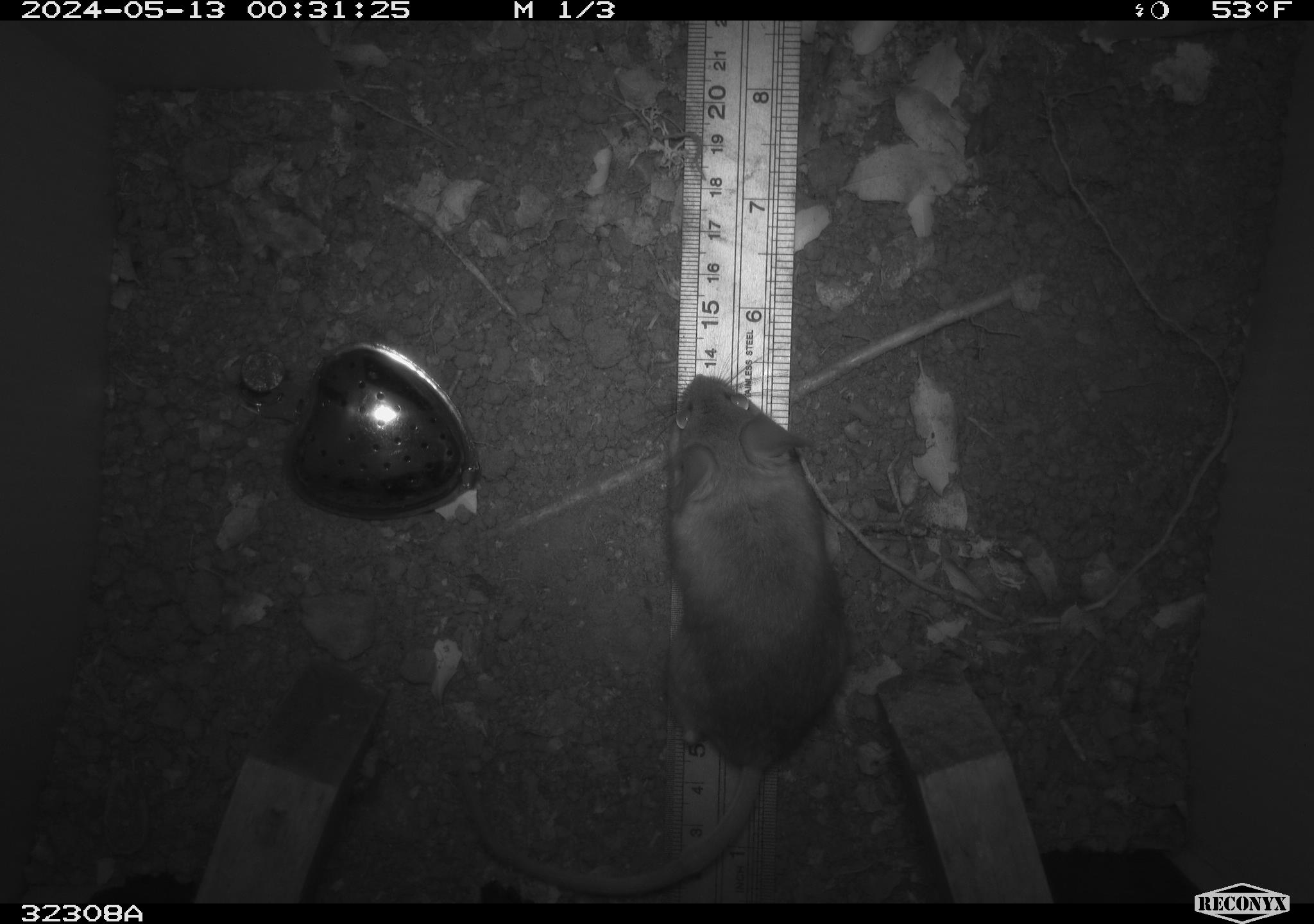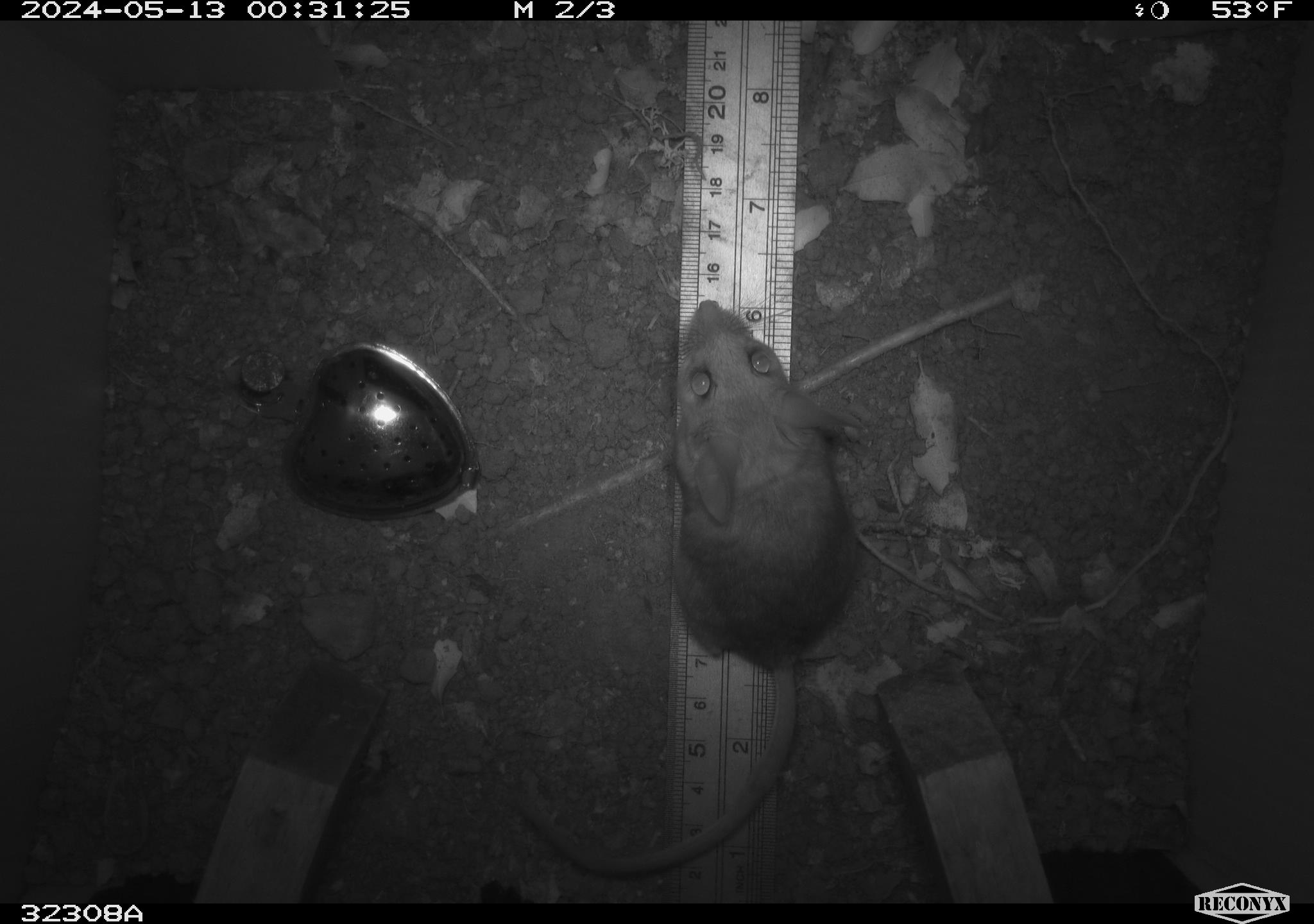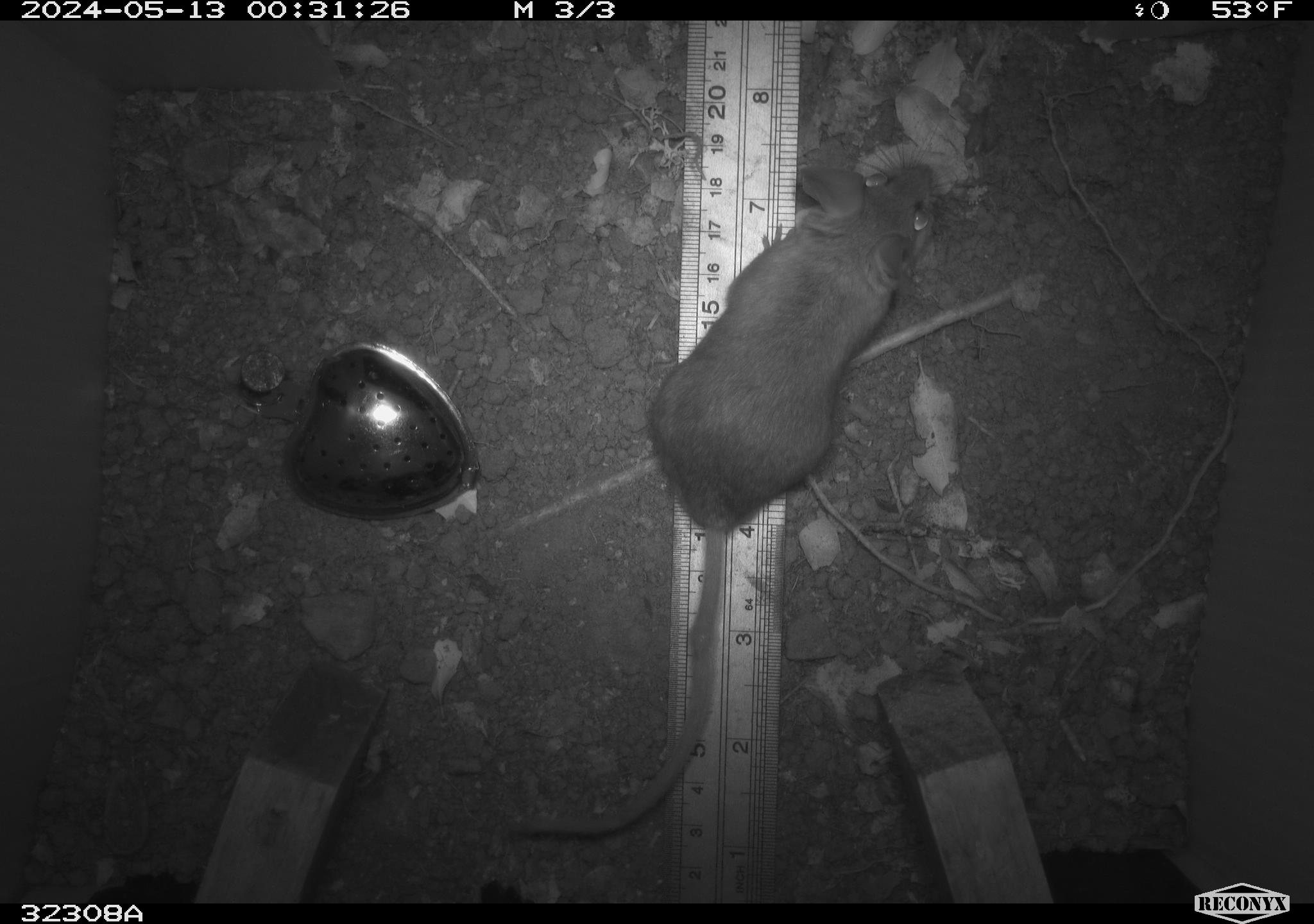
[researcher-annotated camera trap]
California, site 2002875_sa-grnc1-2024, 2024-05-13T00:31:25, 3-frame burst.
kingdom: Animalia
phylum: Chordata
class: Mammalia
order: Rodentia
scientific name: Rodentia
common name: rodent